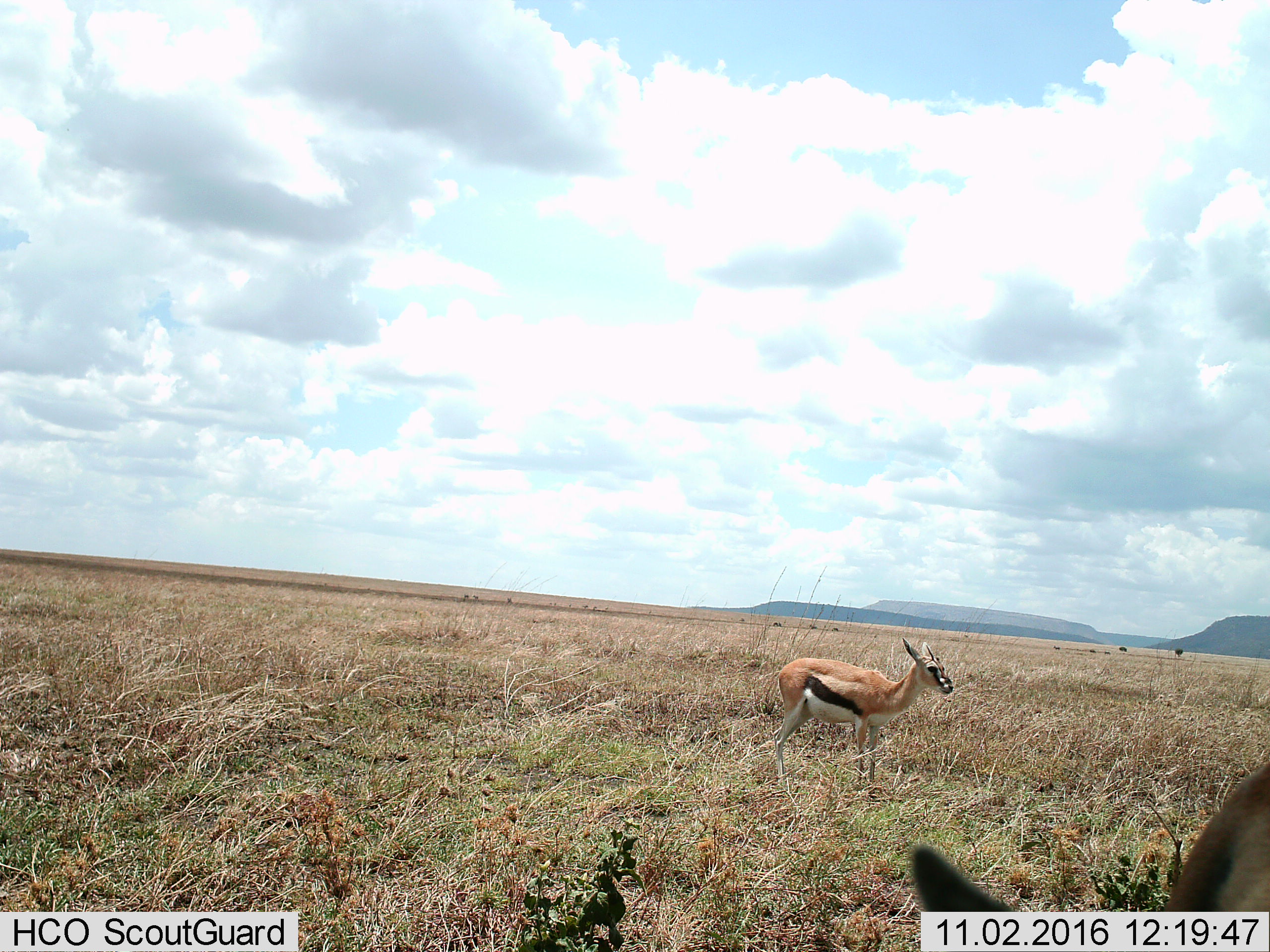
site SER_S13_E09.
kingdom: Animalia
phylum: Chordata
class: Mammalia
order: Artiodactyla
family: Bovidae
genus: Eudorcas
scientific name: Eudorcas thomsonii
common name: thomson's gazelle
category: gazellethomsons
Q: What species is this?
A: Gazellethomsons (thomson's gazelle) (Eudorcas thomsonii).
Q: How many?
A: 2.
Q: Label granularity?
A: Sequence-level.